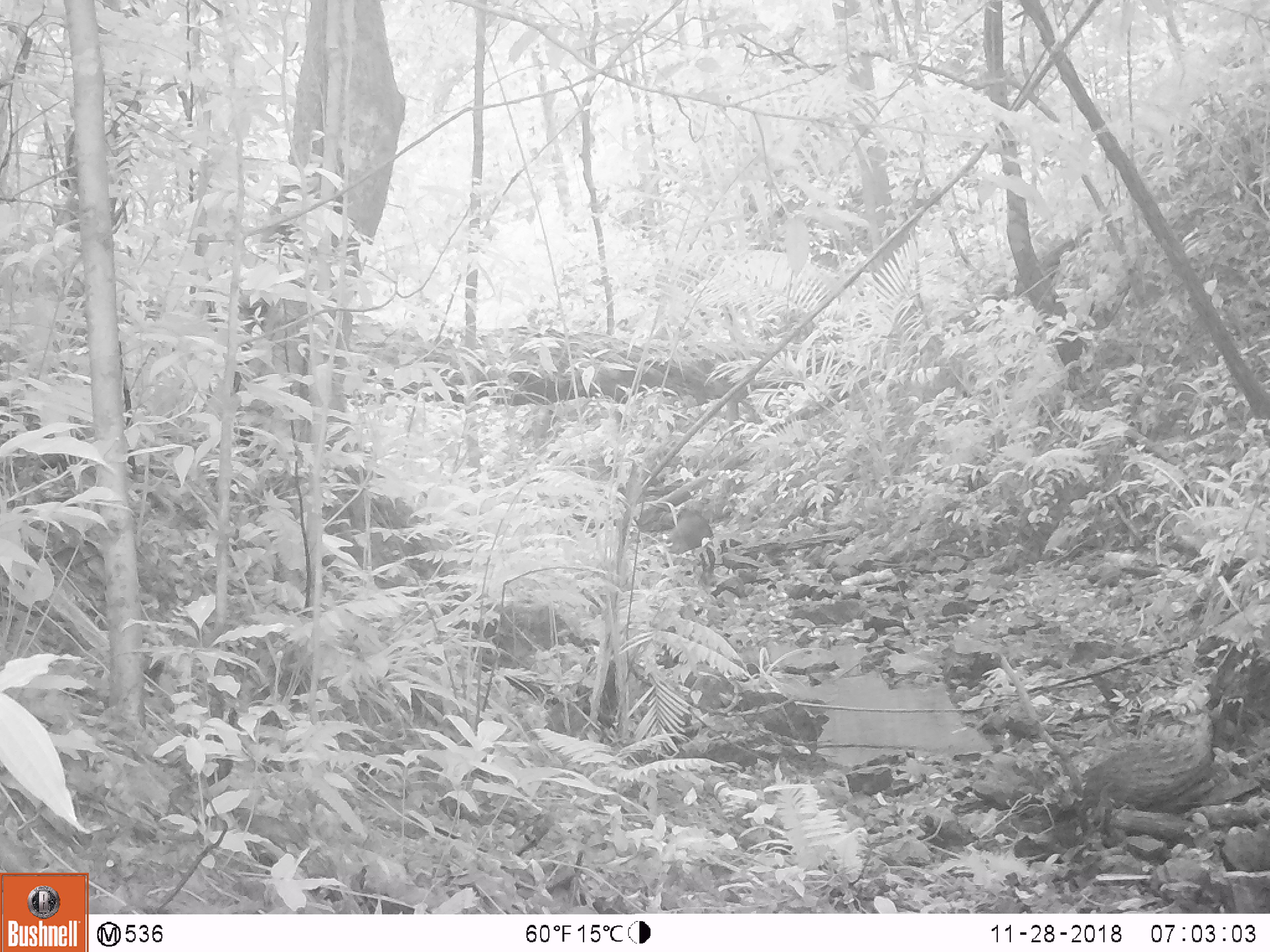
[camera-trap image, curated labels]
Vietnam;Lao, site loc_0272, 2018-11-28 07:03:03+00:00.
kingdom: Animalia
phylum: Chordata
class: Mammalia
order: Artiodactyla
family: Suidae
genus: Sus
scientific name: Sus scrofa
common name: eurasian wild pig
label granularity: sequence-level